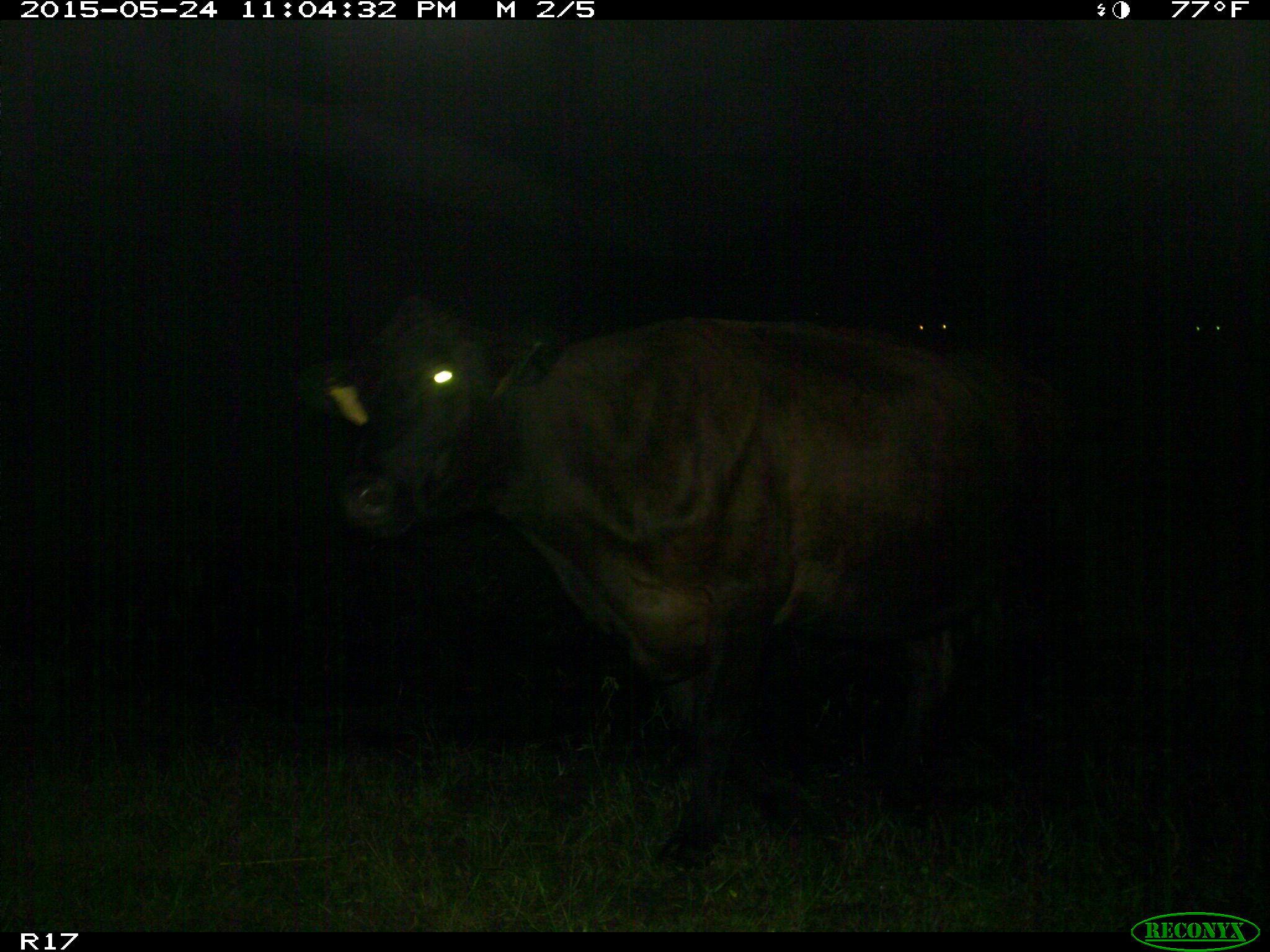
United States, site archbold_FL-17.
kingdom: Animalia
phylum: Chordata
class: Mammalia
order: Artiodactyla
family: Bovidae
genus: Bos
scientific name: Bos taurus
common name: domestic cow